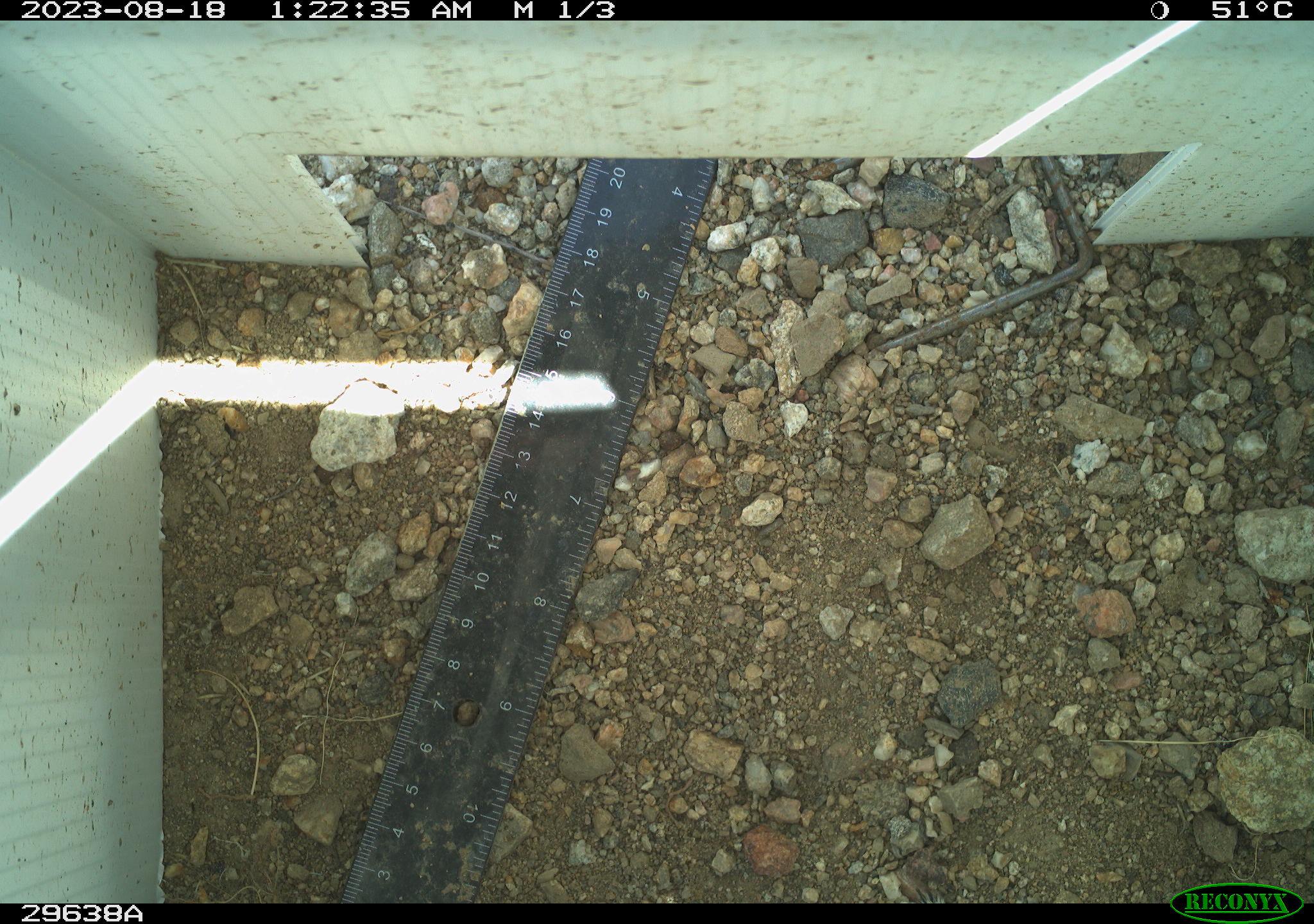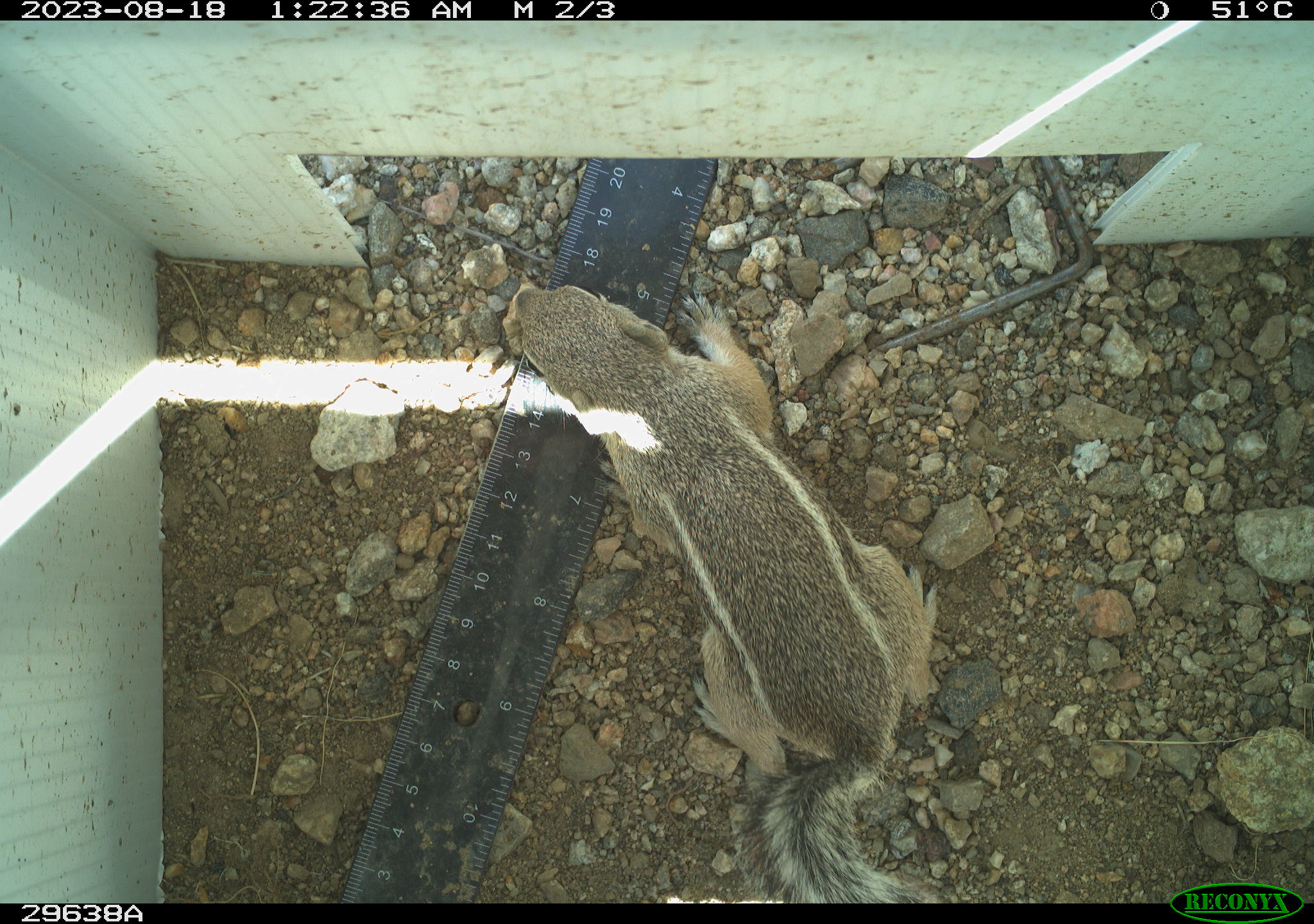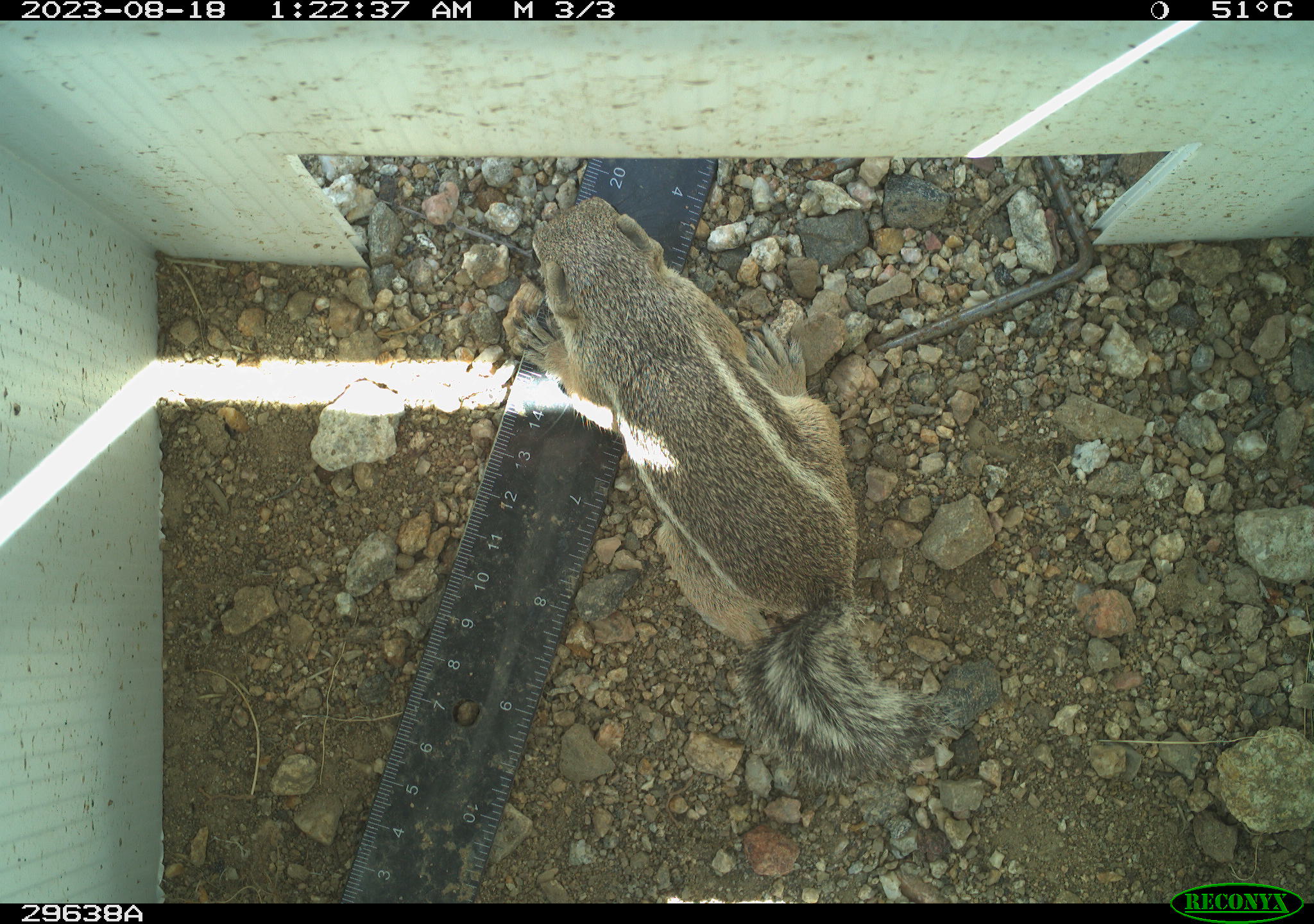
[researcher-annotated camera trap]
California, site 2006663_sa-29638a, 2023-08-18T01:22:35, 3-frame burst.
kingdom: Animalia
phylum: Chordata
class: Mammalia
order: Rodentia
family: Sciuridae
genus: Ammospermophilus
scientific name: Ammospermophilus leucurus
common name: white-tailed antelope squirrel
White-tailed antelope squirrel (Ammospermophilus leucurus).